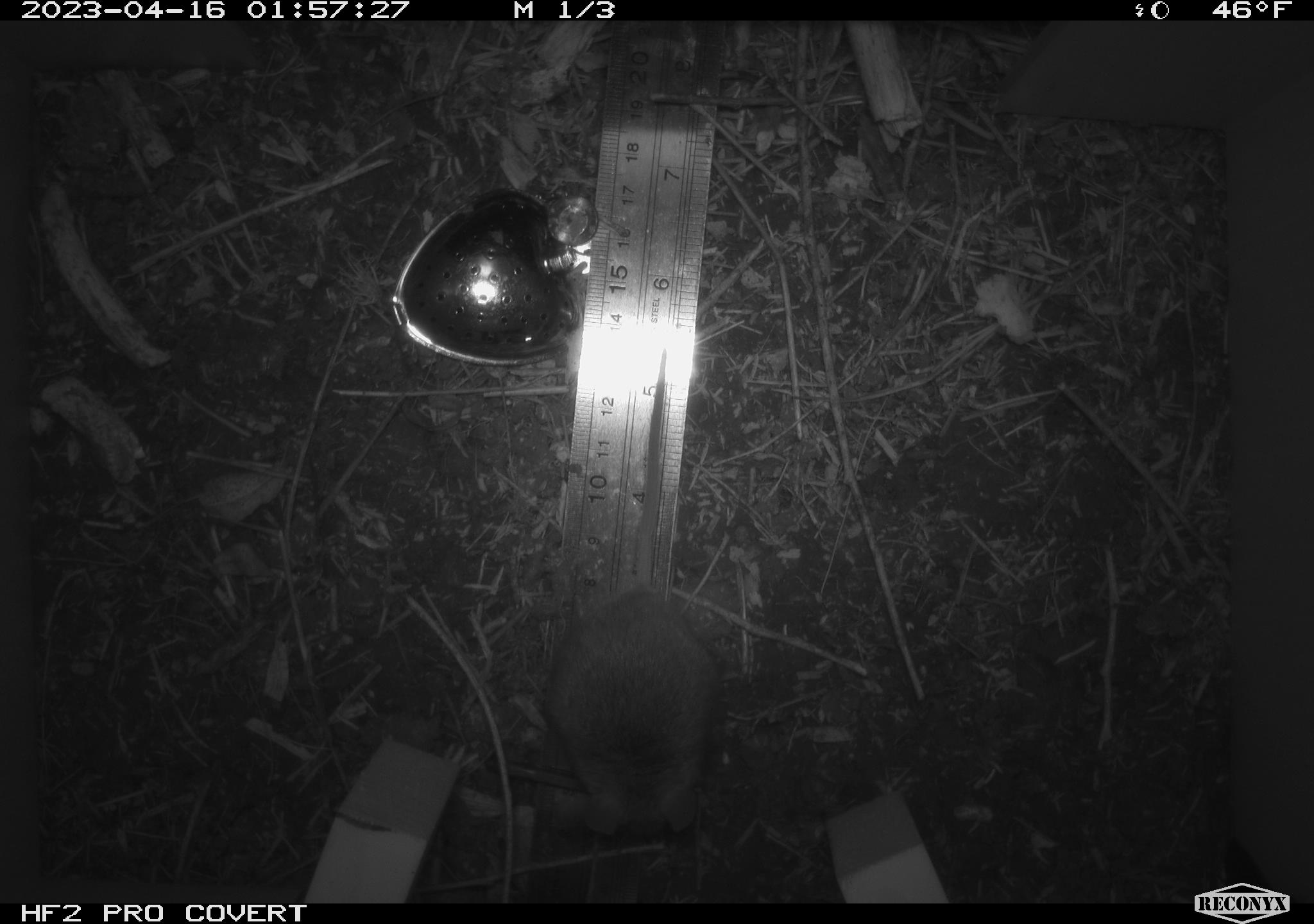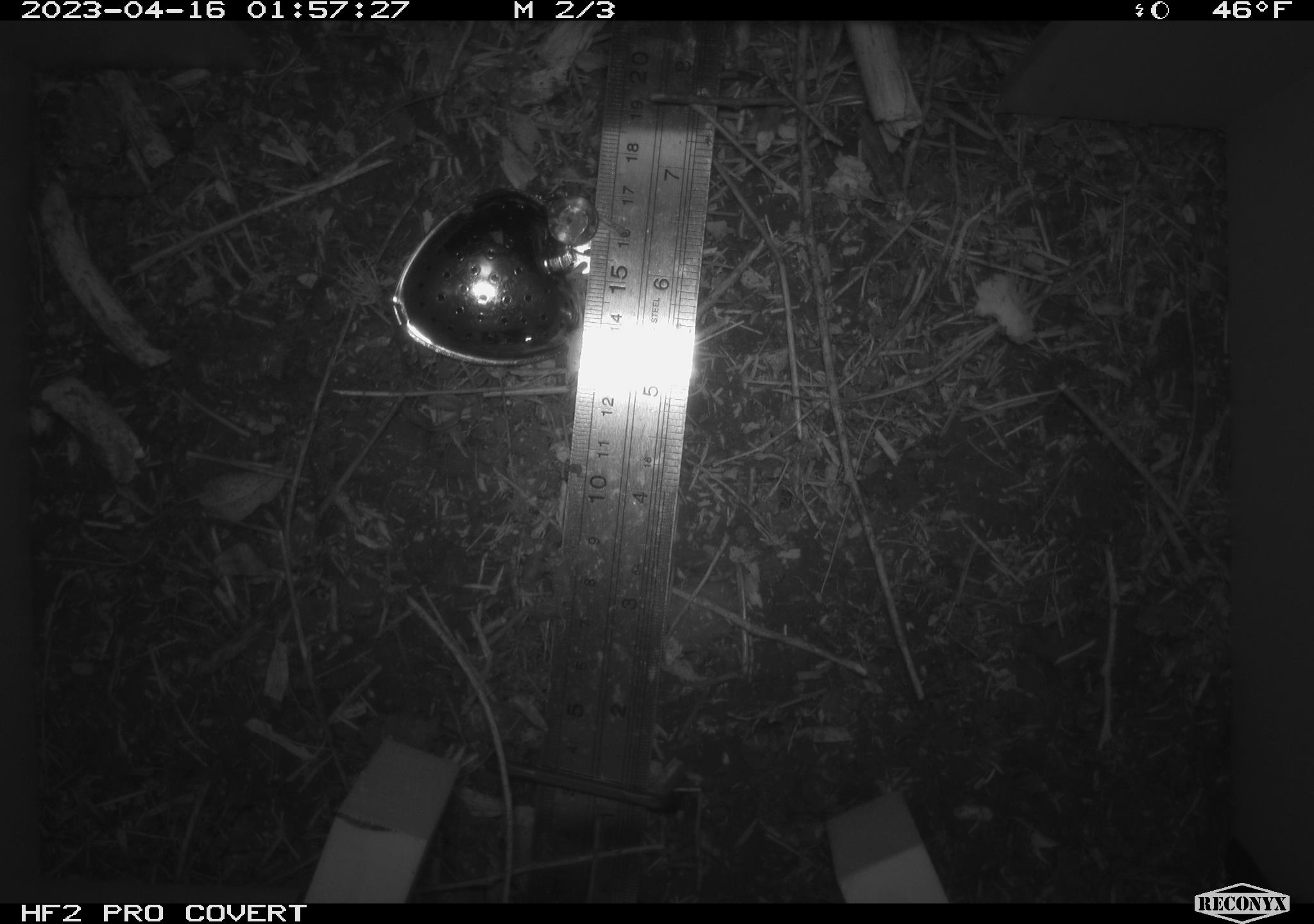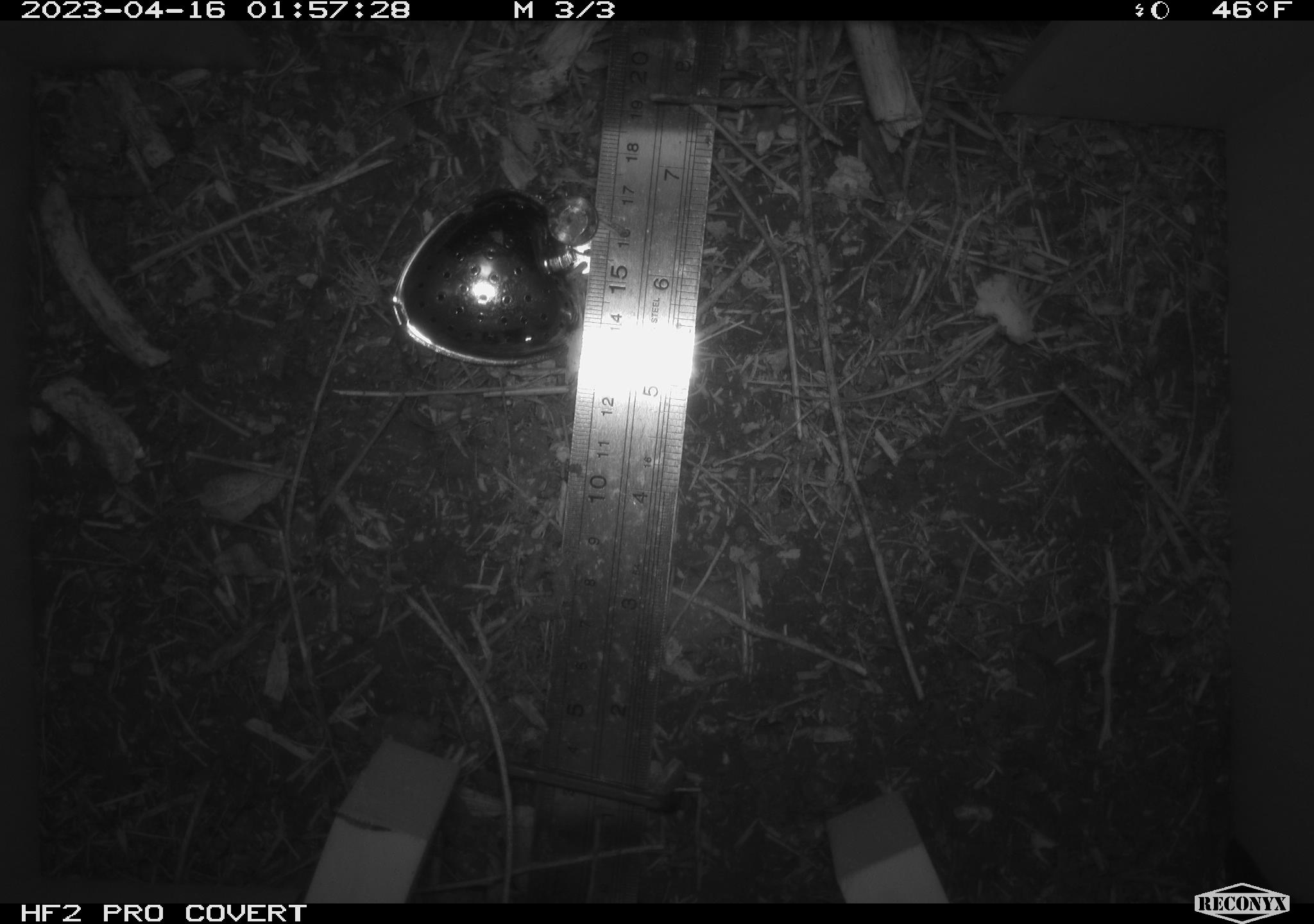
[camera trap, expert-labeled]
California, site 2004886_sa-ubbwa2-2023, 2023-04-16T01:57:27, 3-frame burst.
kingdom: Animalia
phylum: Chordata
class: Mammalia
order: Rodentia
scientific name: Rodentia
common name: mouse species